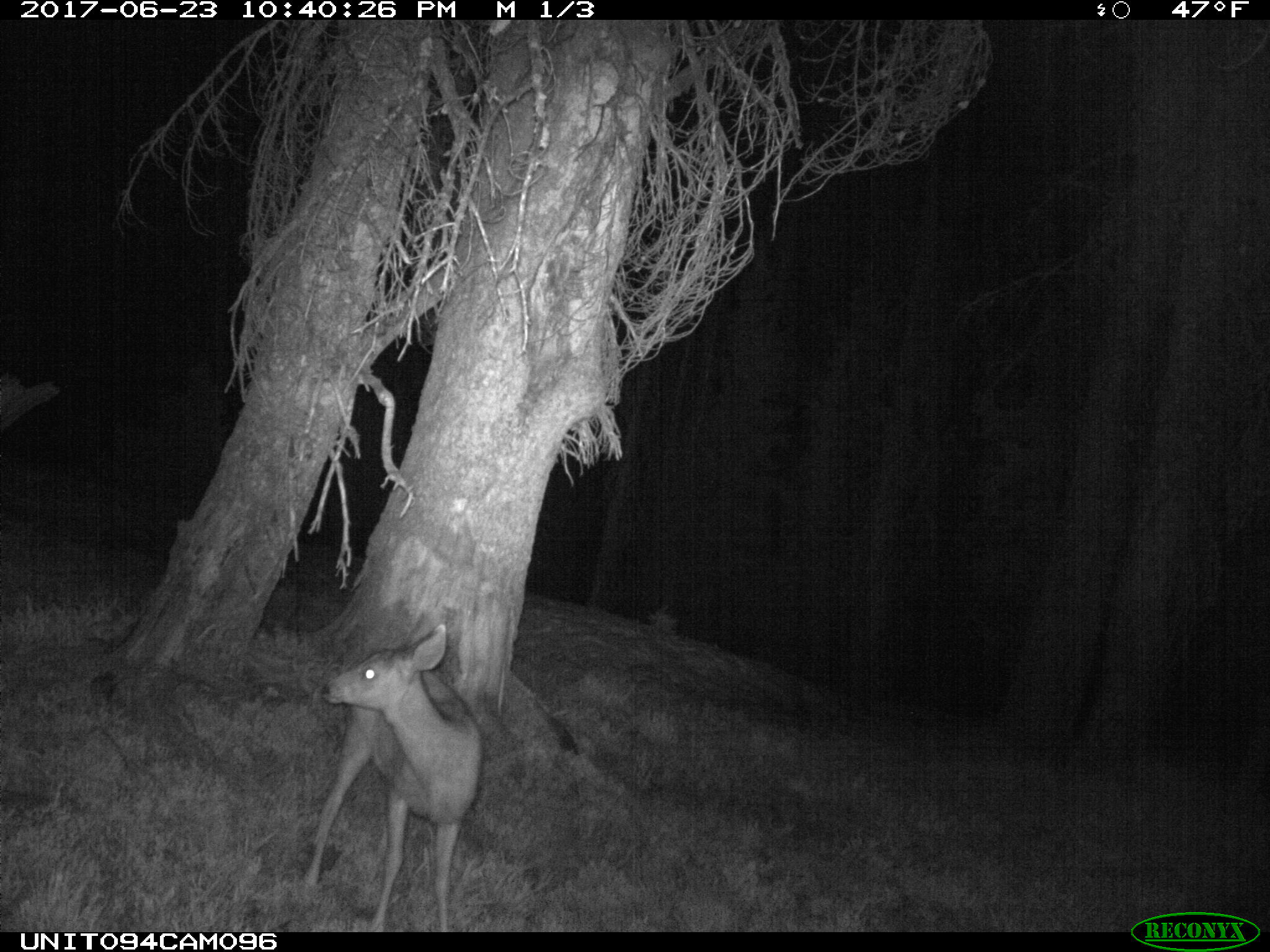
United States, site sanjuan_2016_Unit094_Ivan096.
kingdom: Animalia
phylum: Chordata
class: Mammalia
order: Artiodactyla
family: Cervidae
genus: Odocoileus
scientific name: Odocoileus hemionus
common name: mule deer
Odocoileus hemionus (mule deer).